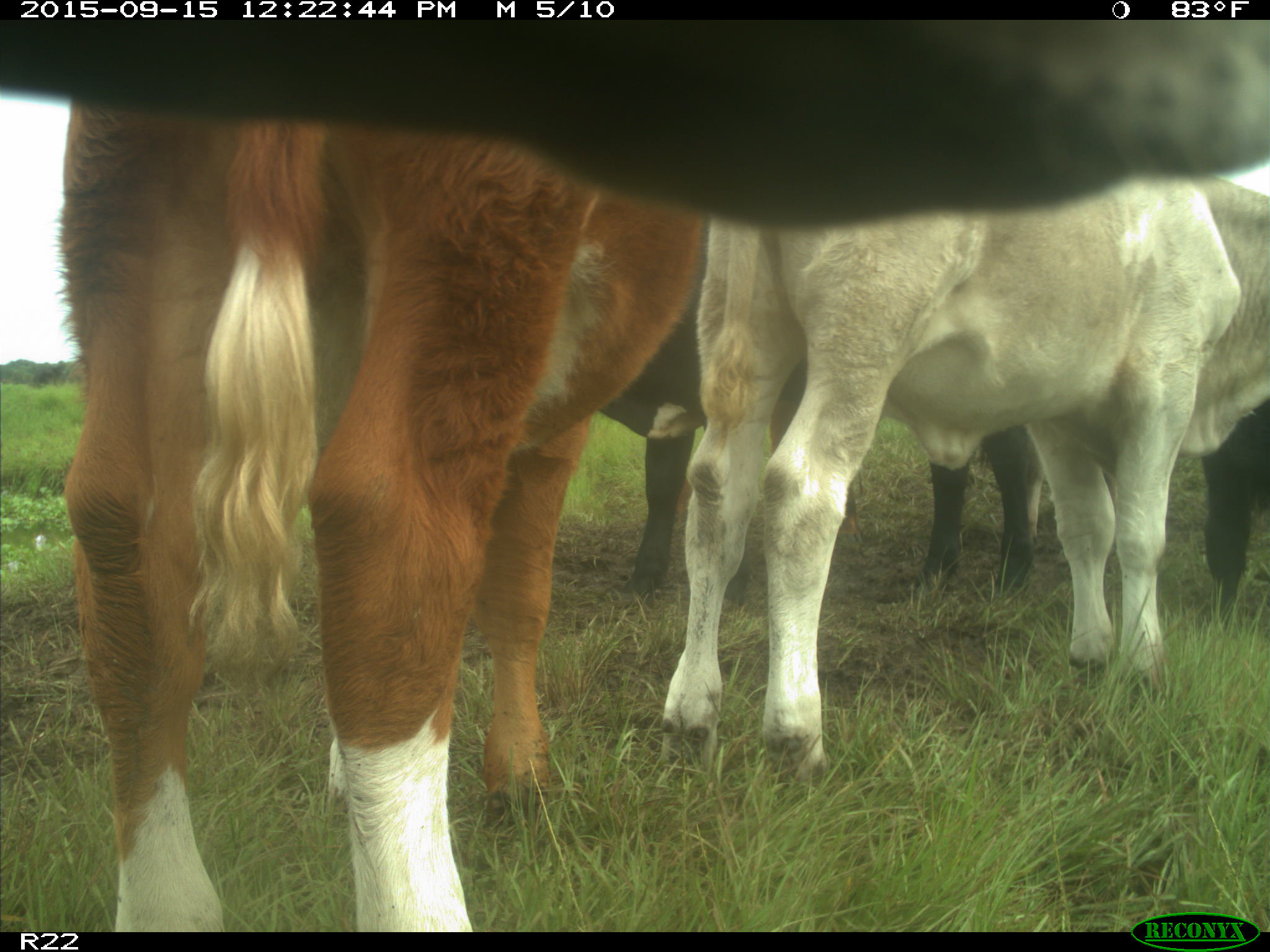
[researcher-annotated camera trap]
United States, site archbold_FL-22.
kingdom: Animalia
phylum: Chordata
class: Mammalia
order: Artiodactyla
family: Bovidae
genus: Bos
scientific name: Bos taurus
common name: domestic cow